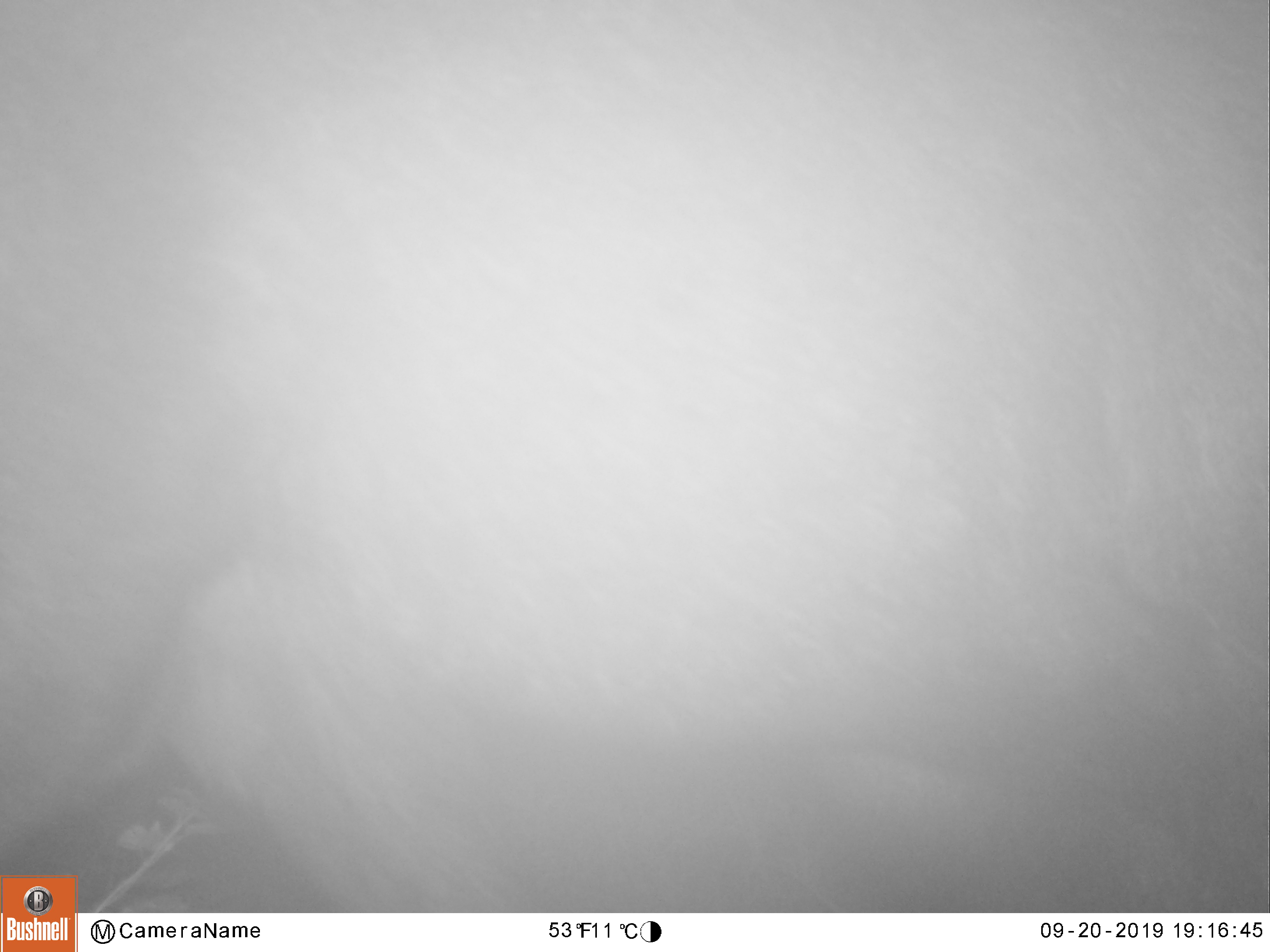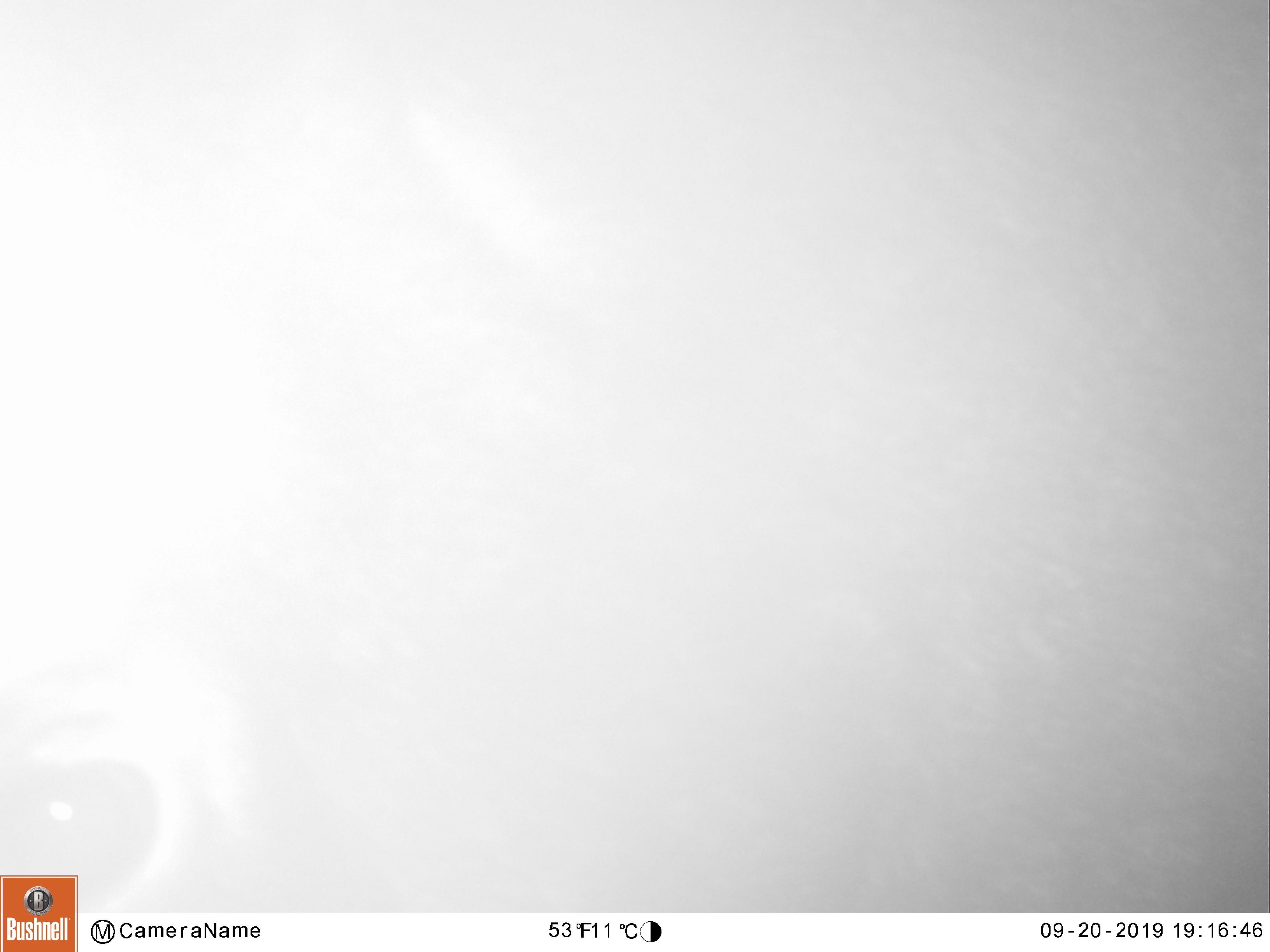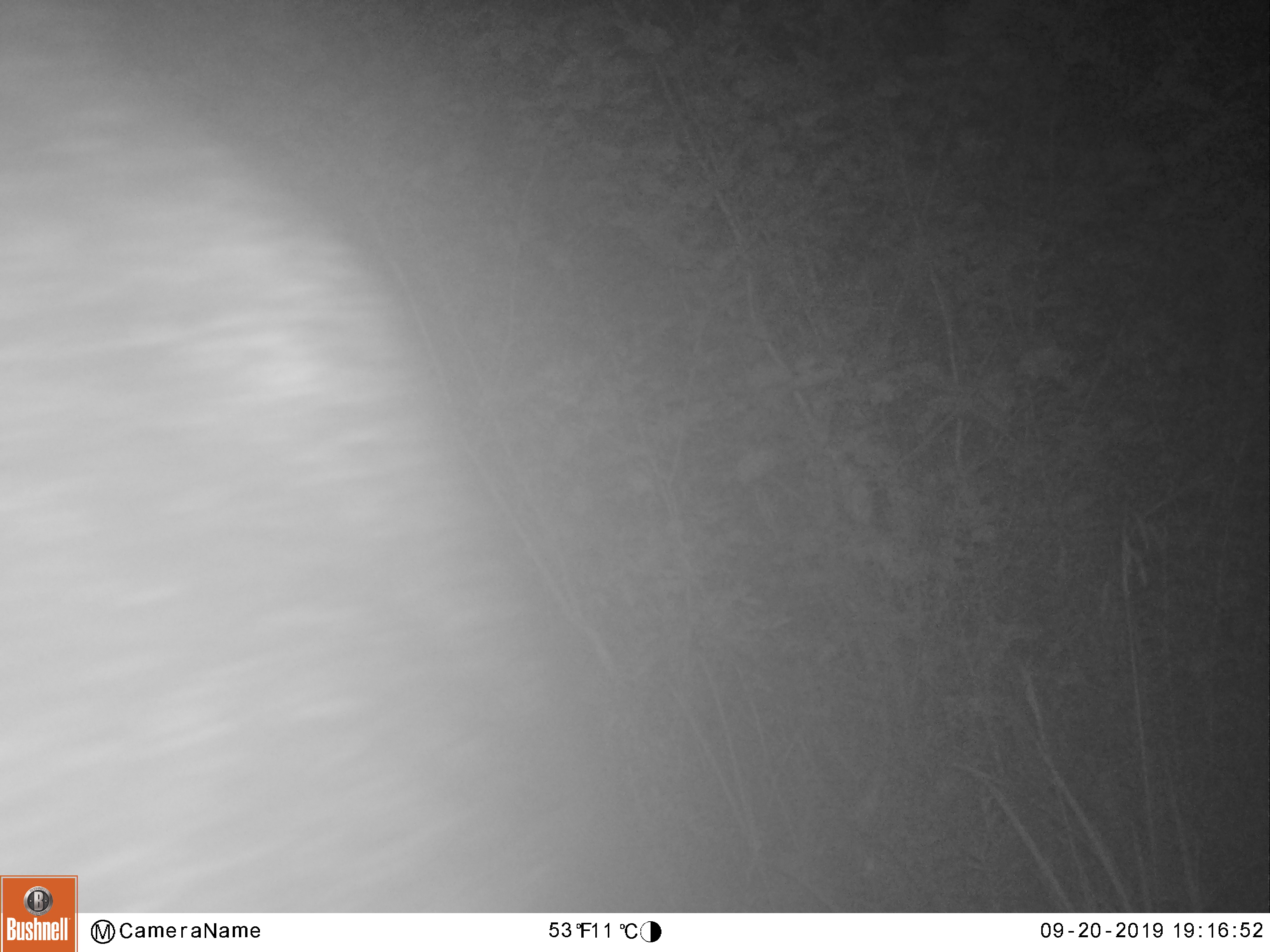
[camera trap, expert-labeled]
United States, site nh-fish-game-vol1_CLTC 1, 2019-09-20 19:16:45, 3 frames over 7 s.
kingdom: Animalia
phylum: Chordata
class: Mammalia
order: Artiodactyla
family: Cervidae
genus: Alces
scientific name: Alces alces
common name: moose